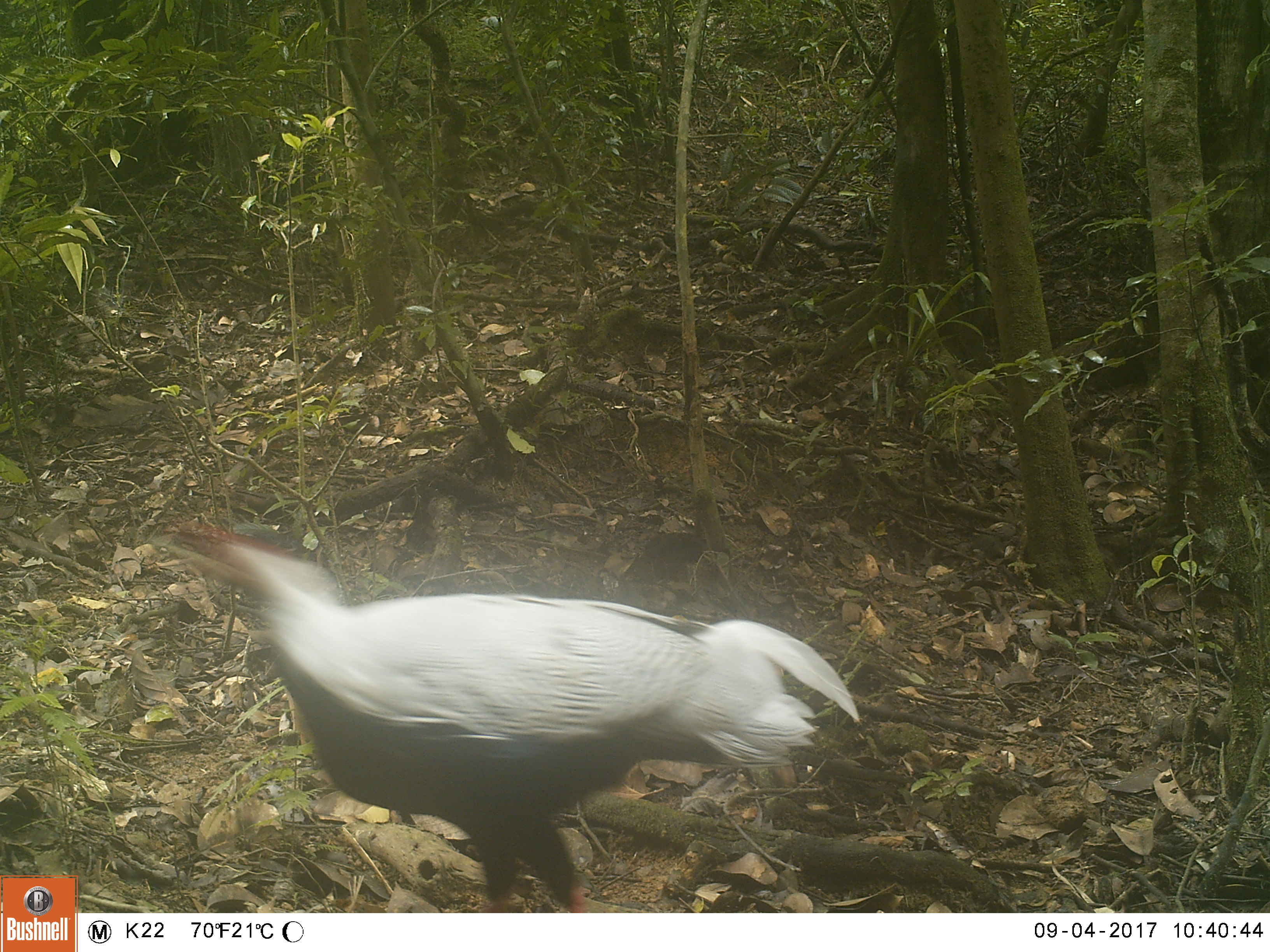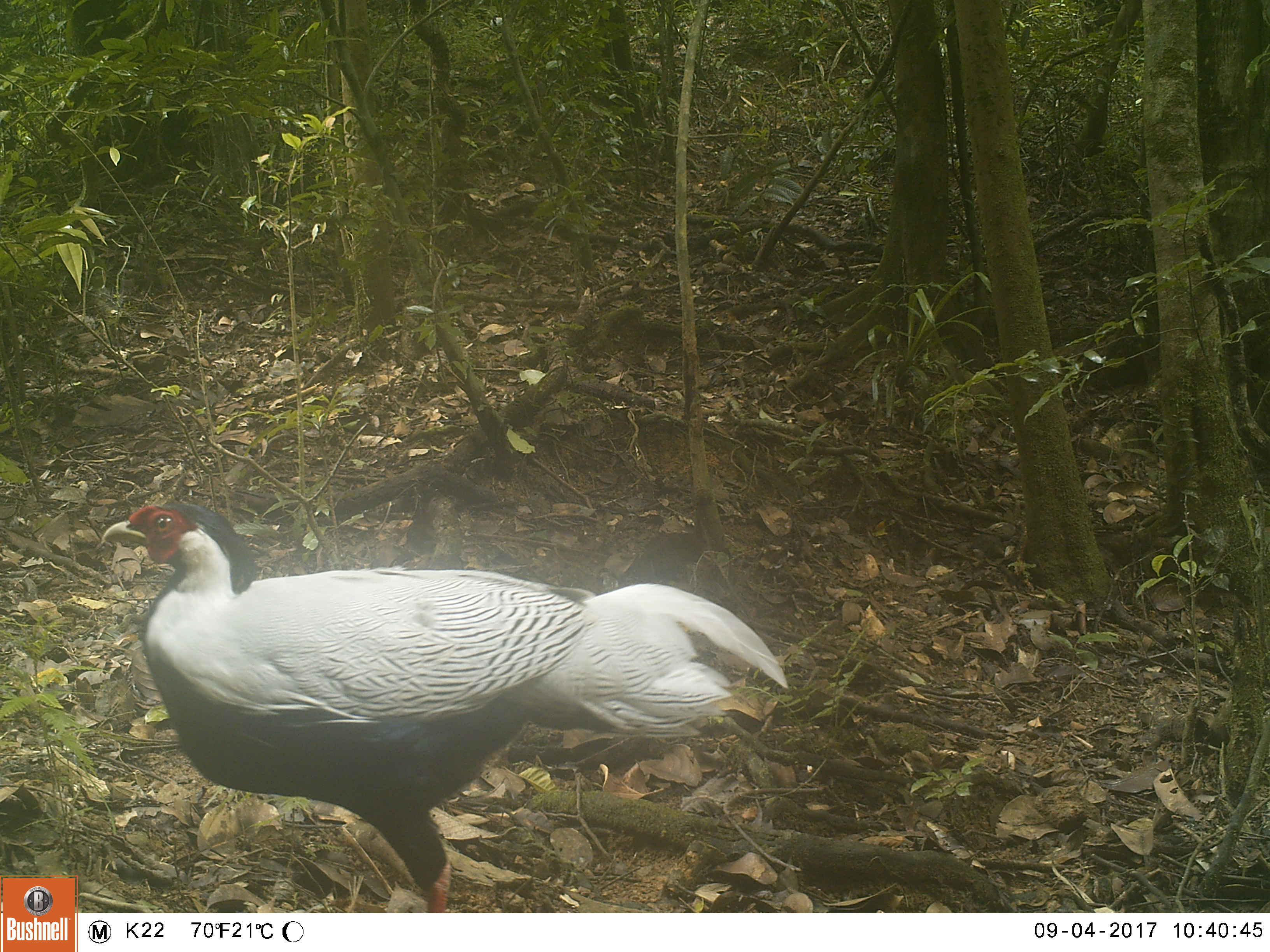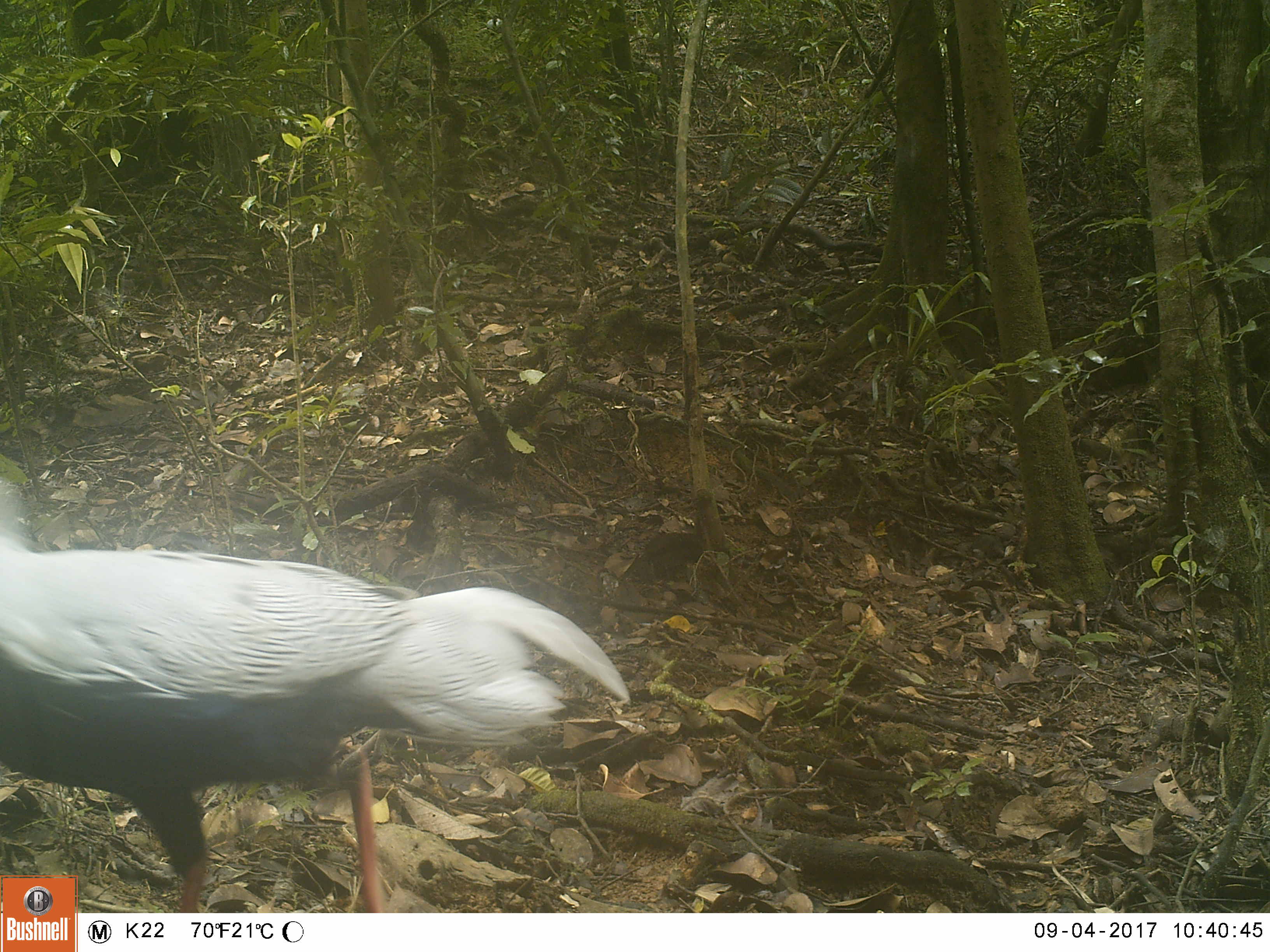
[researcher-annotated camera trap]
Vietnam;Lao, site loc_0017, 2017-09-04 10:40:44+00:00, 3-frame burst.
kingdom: Animalia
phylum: Chordata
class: Aves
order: Galliformes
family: Phasianidae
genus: Lophura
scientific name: Lophura nycthemera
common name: silver pheasant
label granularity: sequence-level